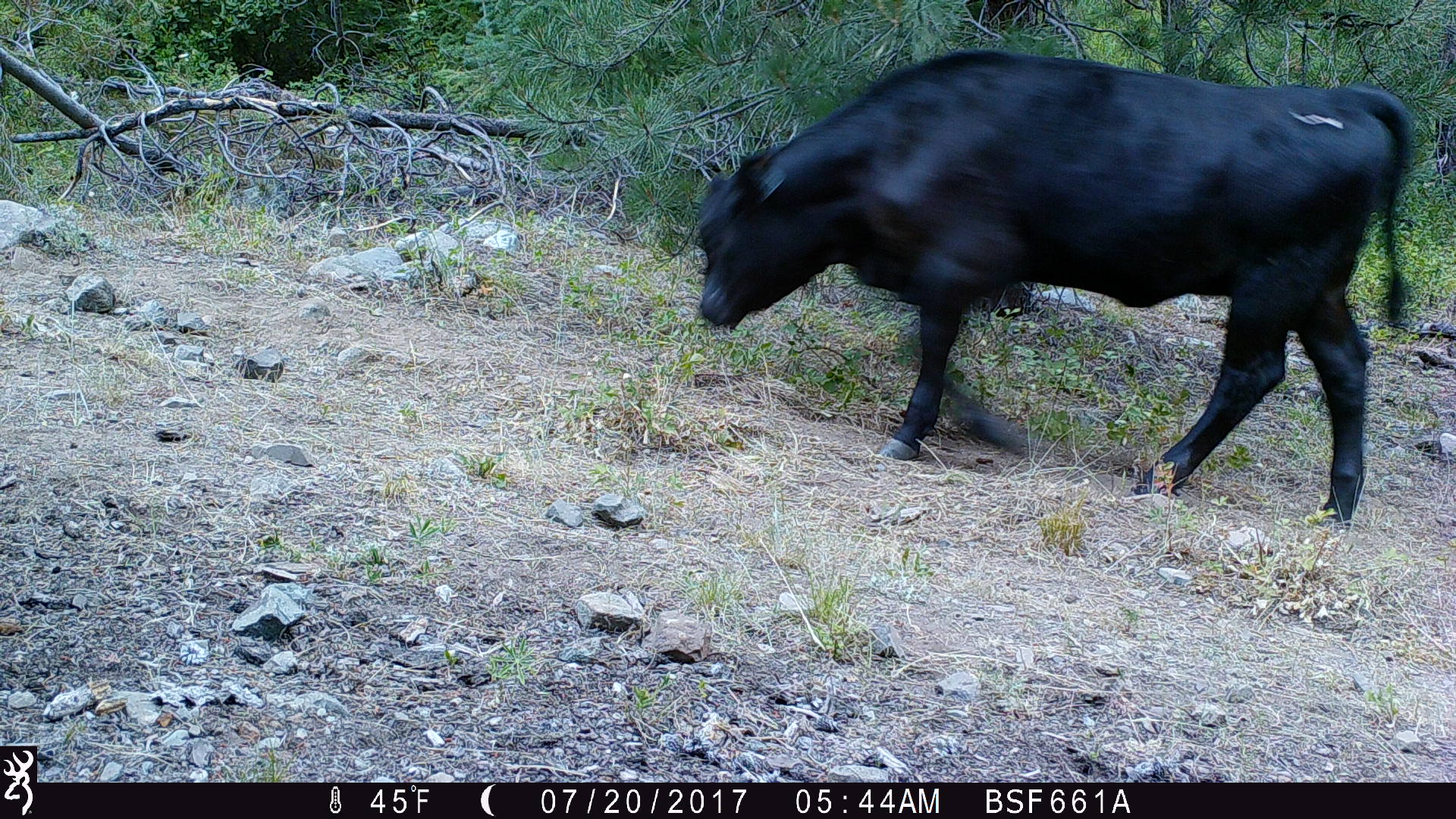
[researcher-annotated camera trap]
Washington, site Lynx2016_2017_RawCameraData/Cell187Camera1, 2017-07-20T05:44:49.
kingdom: Animalia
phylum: Chordata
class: Mammalia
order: Artiodactyla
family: Bovidae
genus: Bos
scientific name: Bos taurus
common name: domestic cattle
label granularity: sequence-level